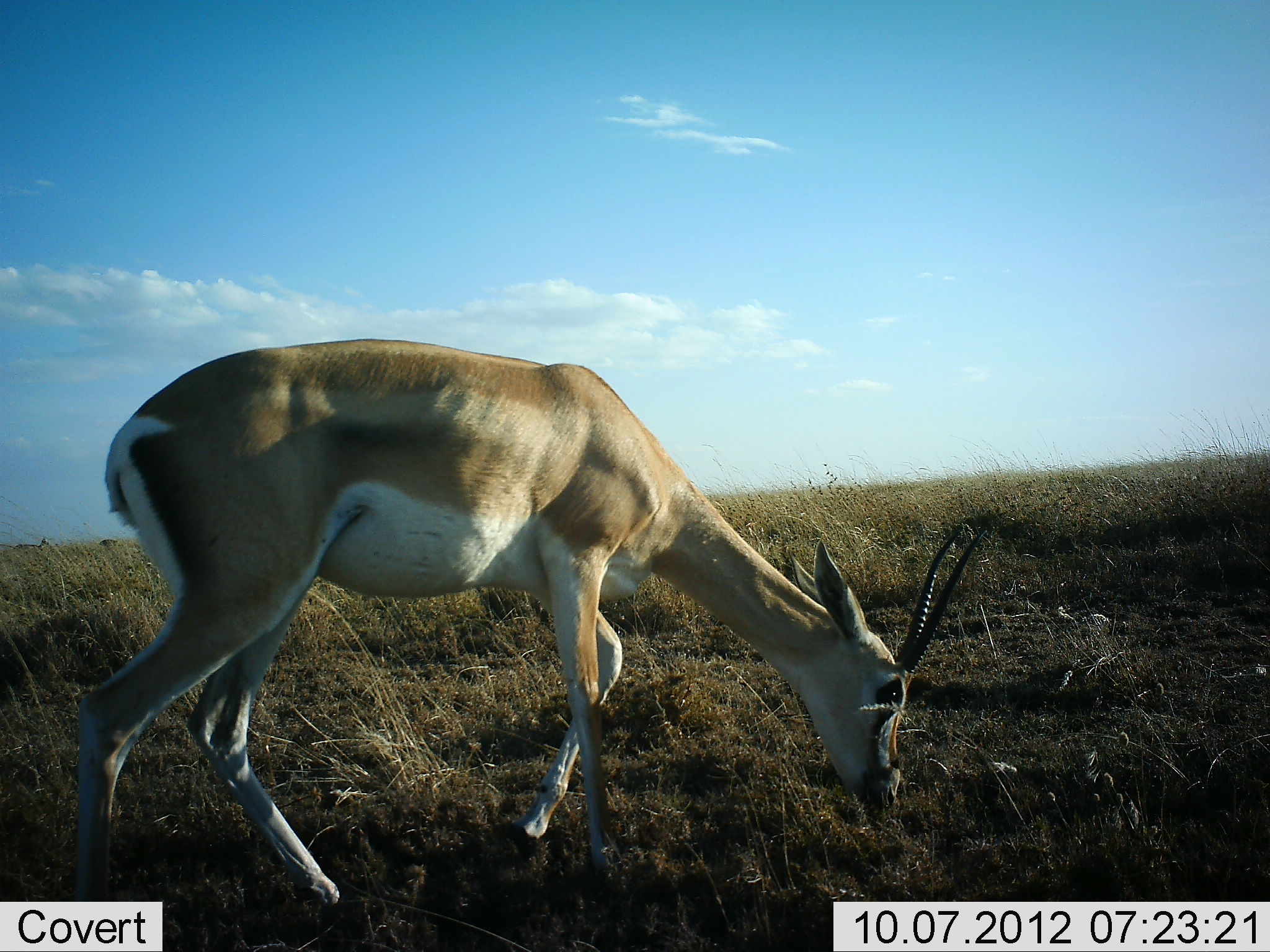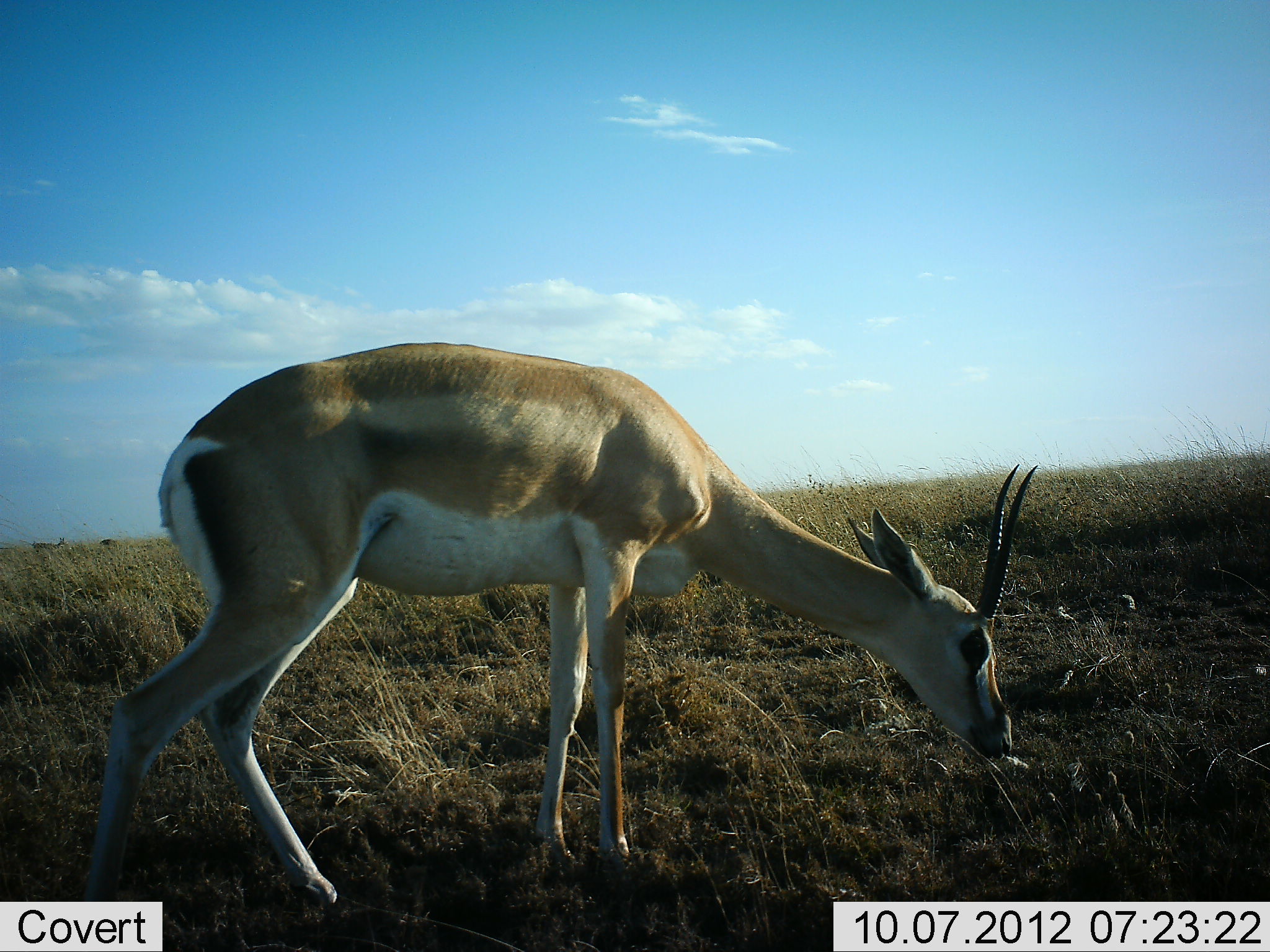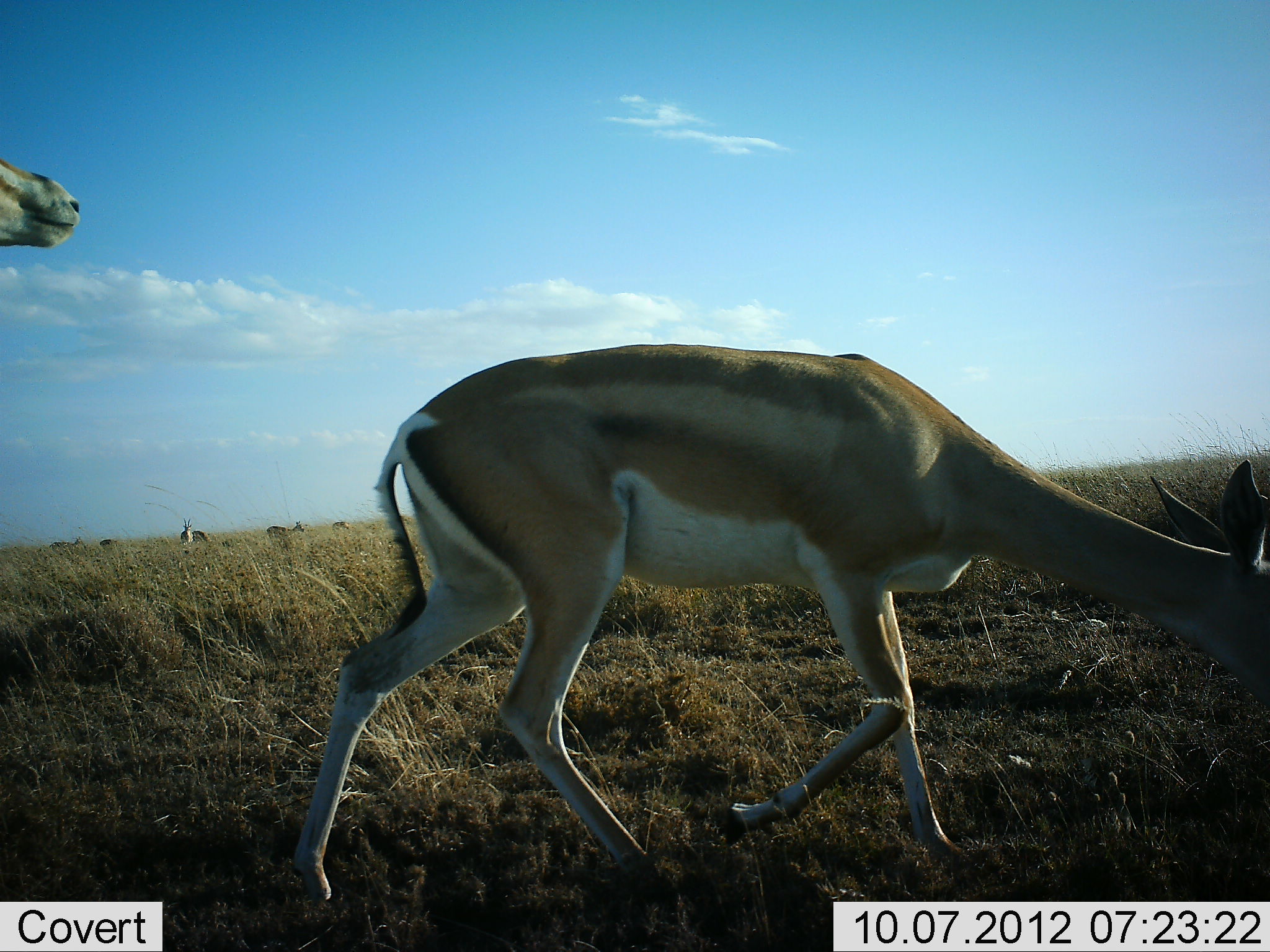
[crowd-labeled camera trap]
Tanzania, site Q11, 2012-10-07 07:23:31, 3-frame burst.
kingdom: Animalia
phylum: Chordata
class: Mammalia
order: Artiodactyla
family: Bovidae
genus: Nanger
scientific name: Nanger granti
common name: grant's gazelle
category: gazellegrants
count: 7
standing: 10%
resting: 0%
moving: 60%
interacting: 0%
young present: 0%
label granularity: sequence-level